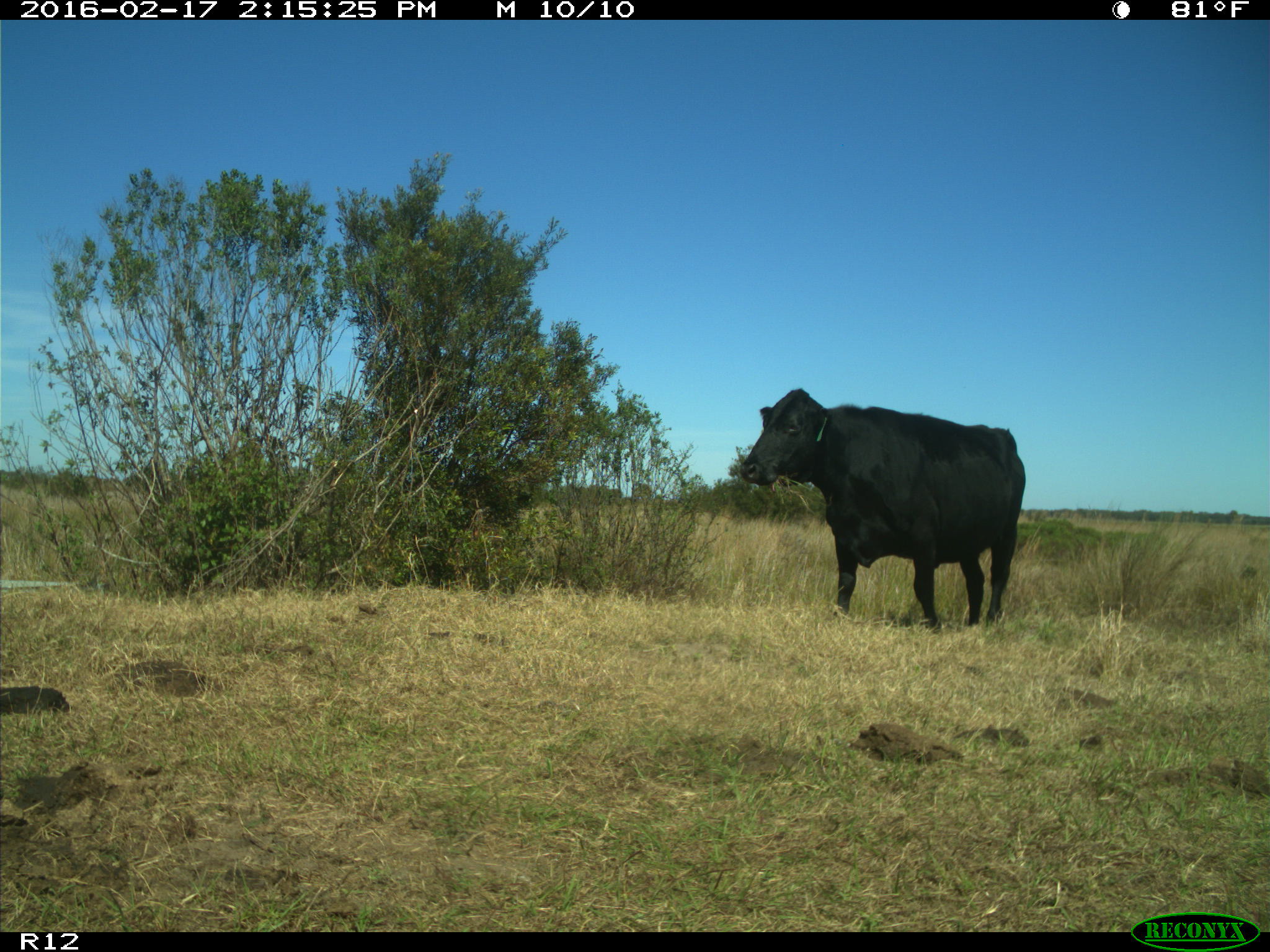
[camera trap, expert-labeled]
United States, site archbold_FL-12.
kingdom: Animalia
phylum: Chordata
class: Mammalia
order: Artiodactyla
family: Bovidae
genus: Bos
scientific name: Bos taurus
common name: domestic cow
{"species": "Bos taurus (domestic cow)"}